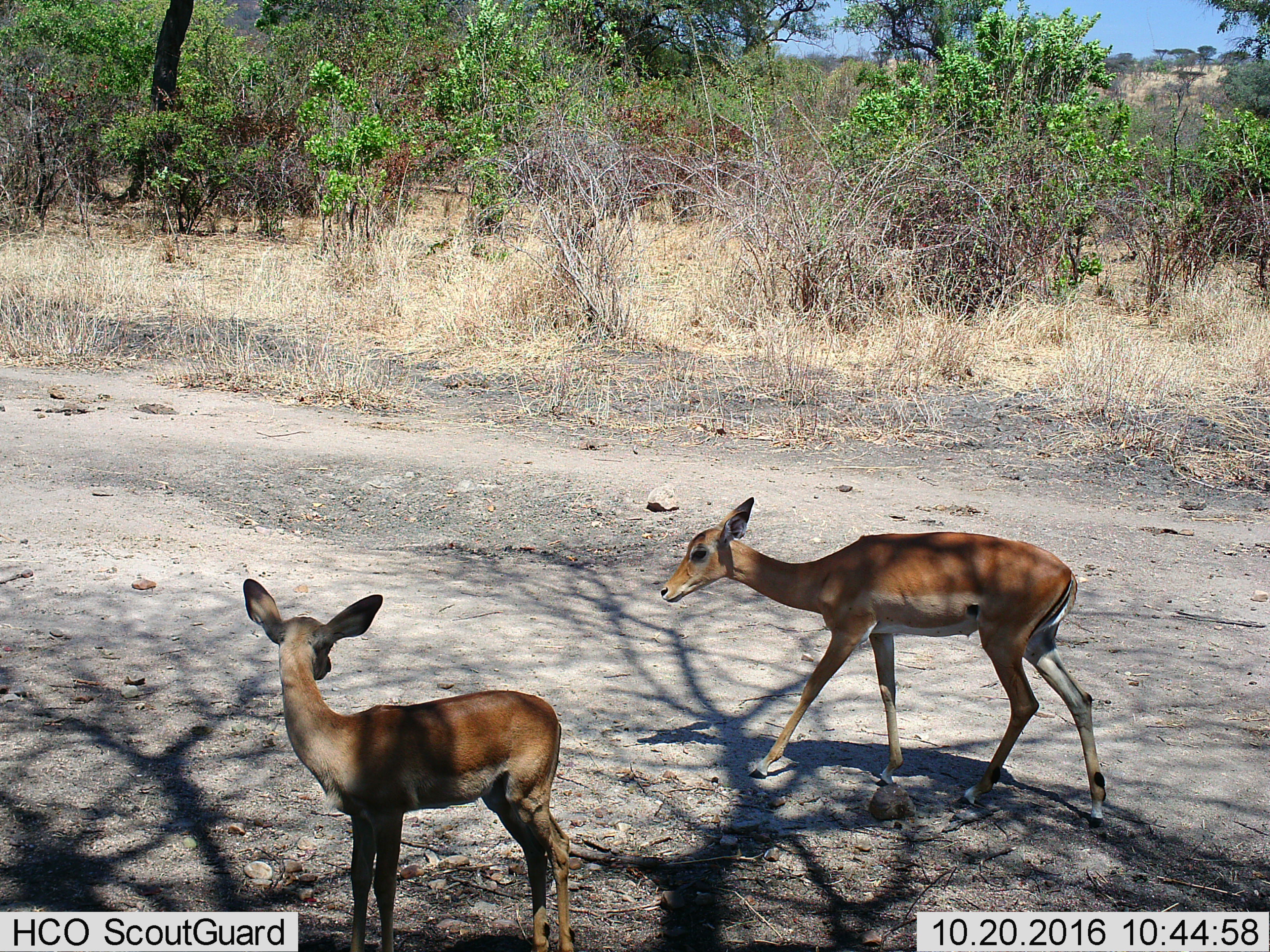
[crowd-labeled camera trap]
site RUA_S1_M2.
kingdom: Animalia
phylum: Chordata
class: Mammalia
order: Artiodactyla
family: Bovidae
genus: Aepyceros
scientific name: Aepyceros melampus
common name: impala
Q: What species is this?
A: Impala (Aepyceros melampus).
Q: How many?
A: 2.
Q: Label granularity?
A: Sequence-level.